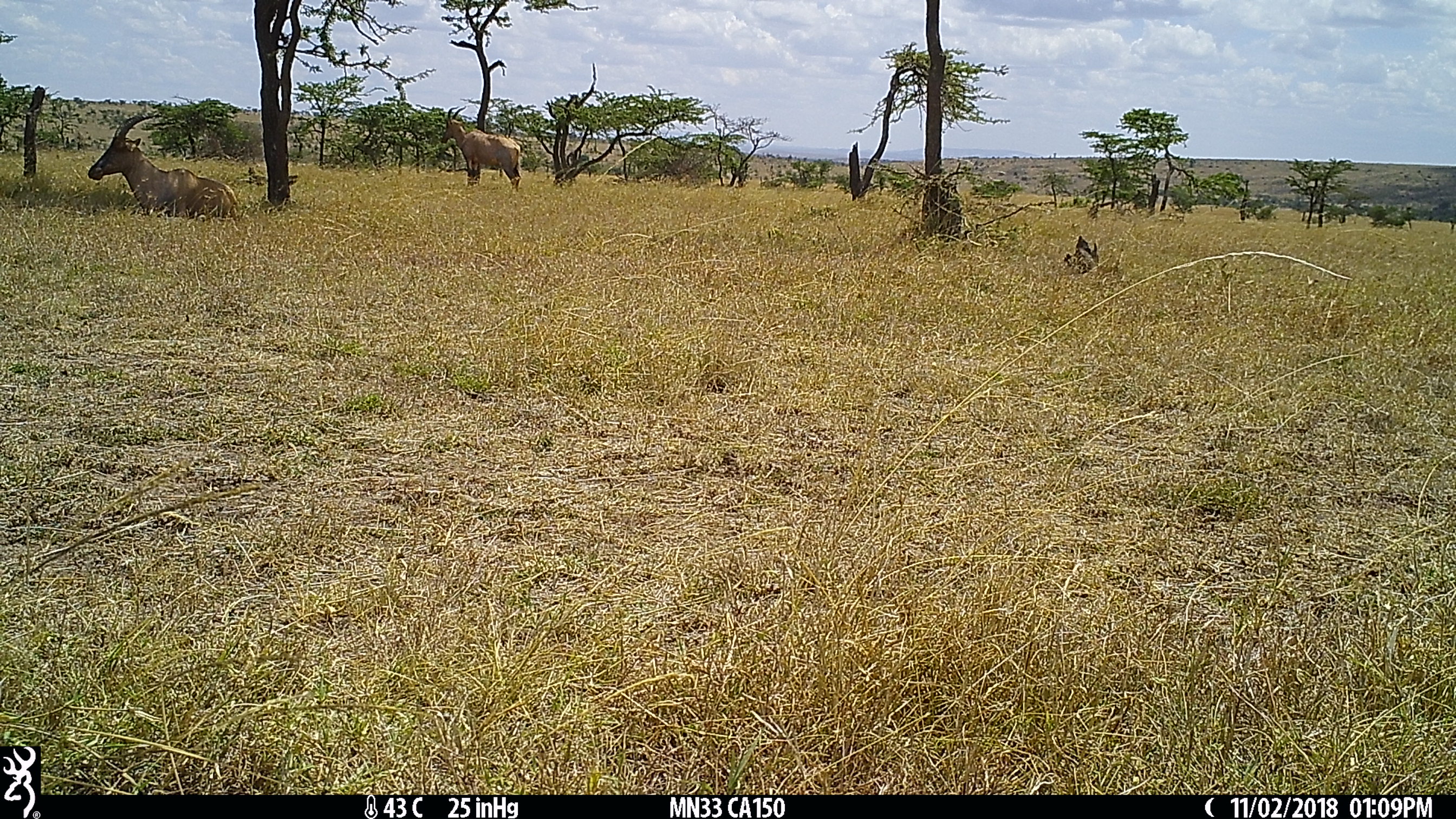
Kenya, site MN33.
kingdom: Animalia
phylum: Chordata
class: Mammalia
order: Artiodactyla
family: Bovidae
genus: Damaliscus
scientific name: Damaliscus lunatus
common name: topi